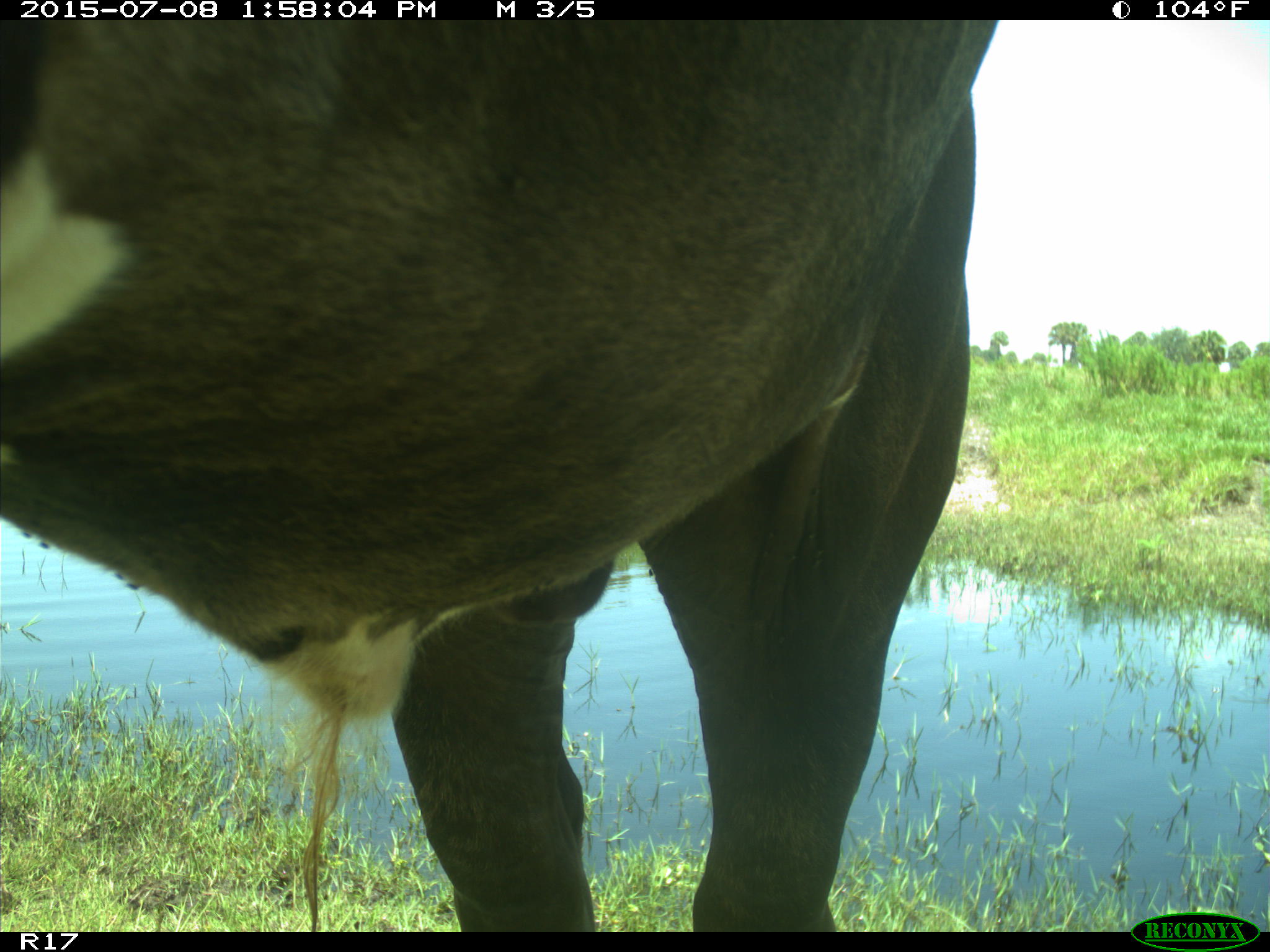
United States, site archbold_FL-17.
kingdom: Animalia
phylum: Chordata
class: Mammalia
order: Artiodactyla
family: Bovidae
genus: Bos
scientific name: Bos taurus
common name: domestic cow